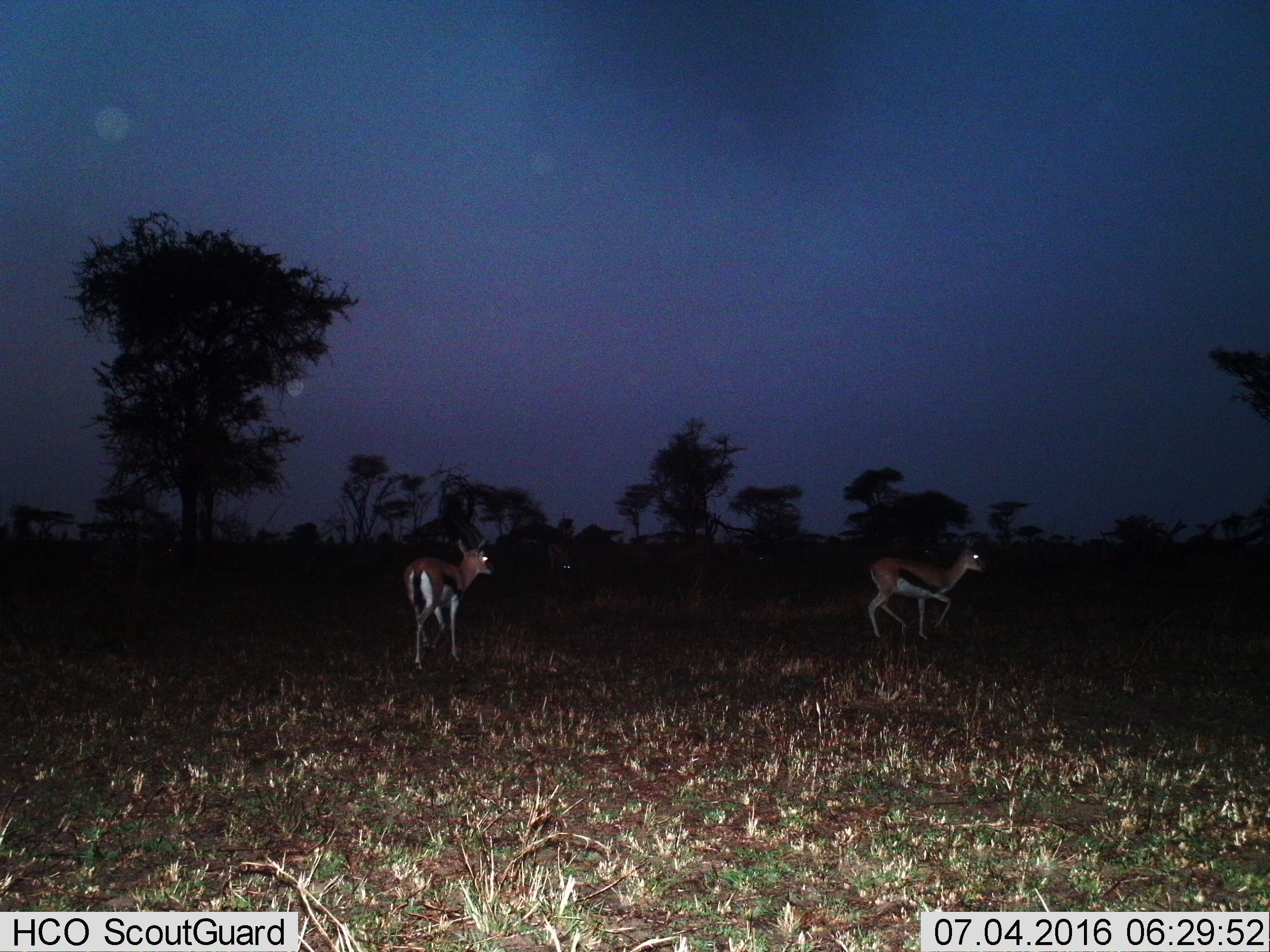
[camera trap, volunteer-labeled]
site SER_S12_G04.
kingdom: Animalia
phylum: Chordata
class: Mammalia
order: Artiodactyla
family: Bovidae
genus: Eudorcas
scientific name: Eudorcas thomsonii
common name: thomson's gazelle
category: gazellethomsons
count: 3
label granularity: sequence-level